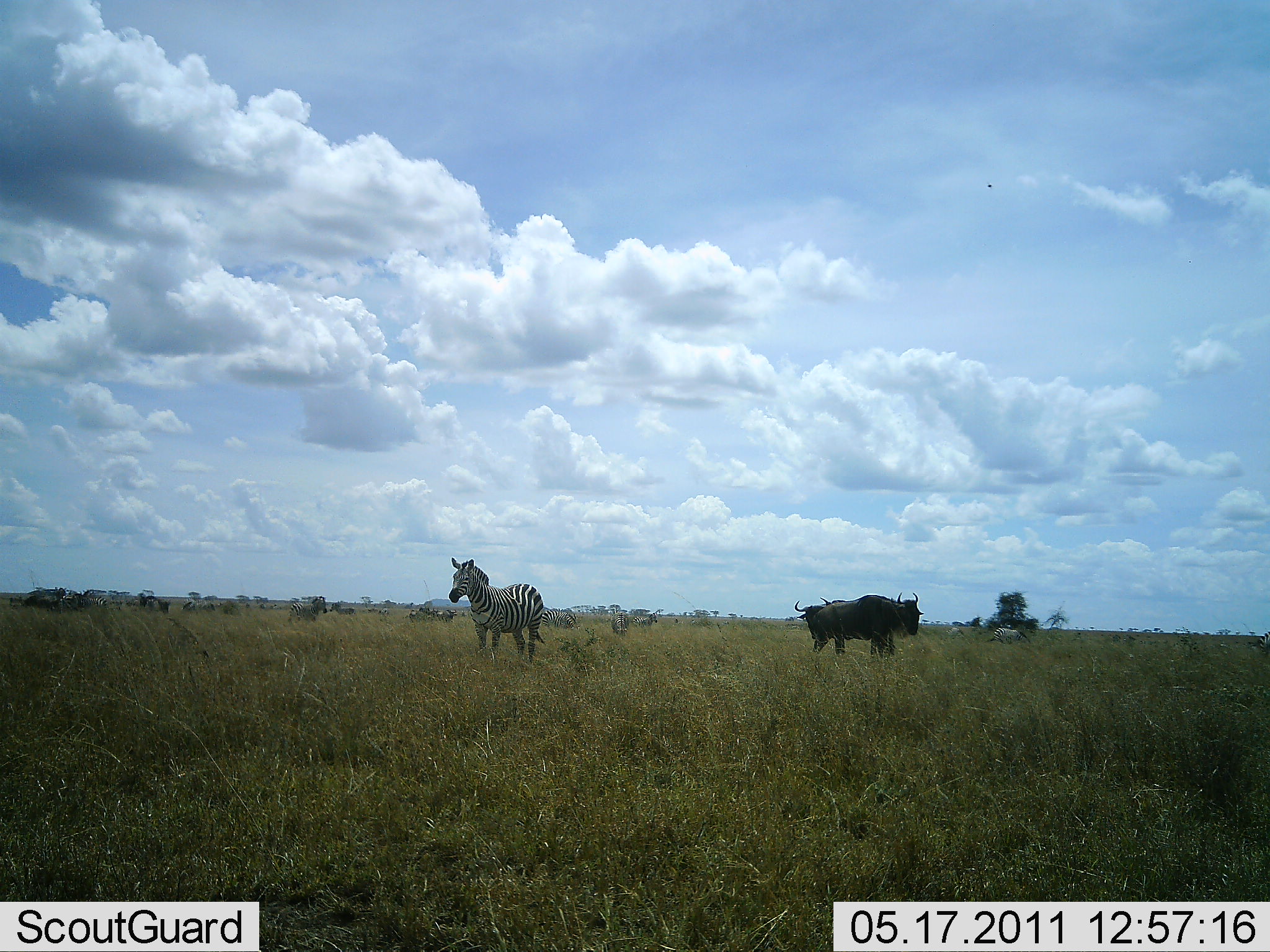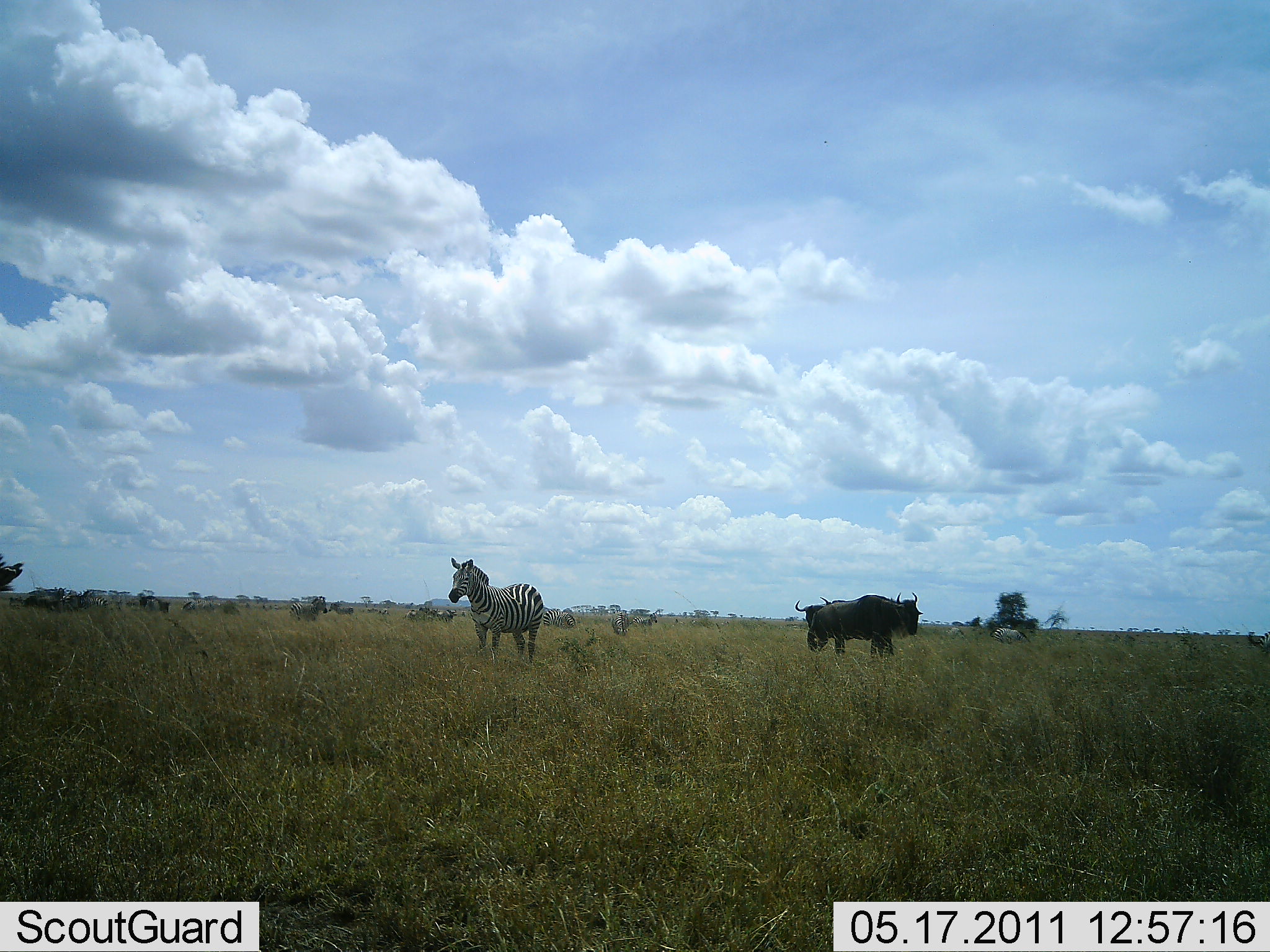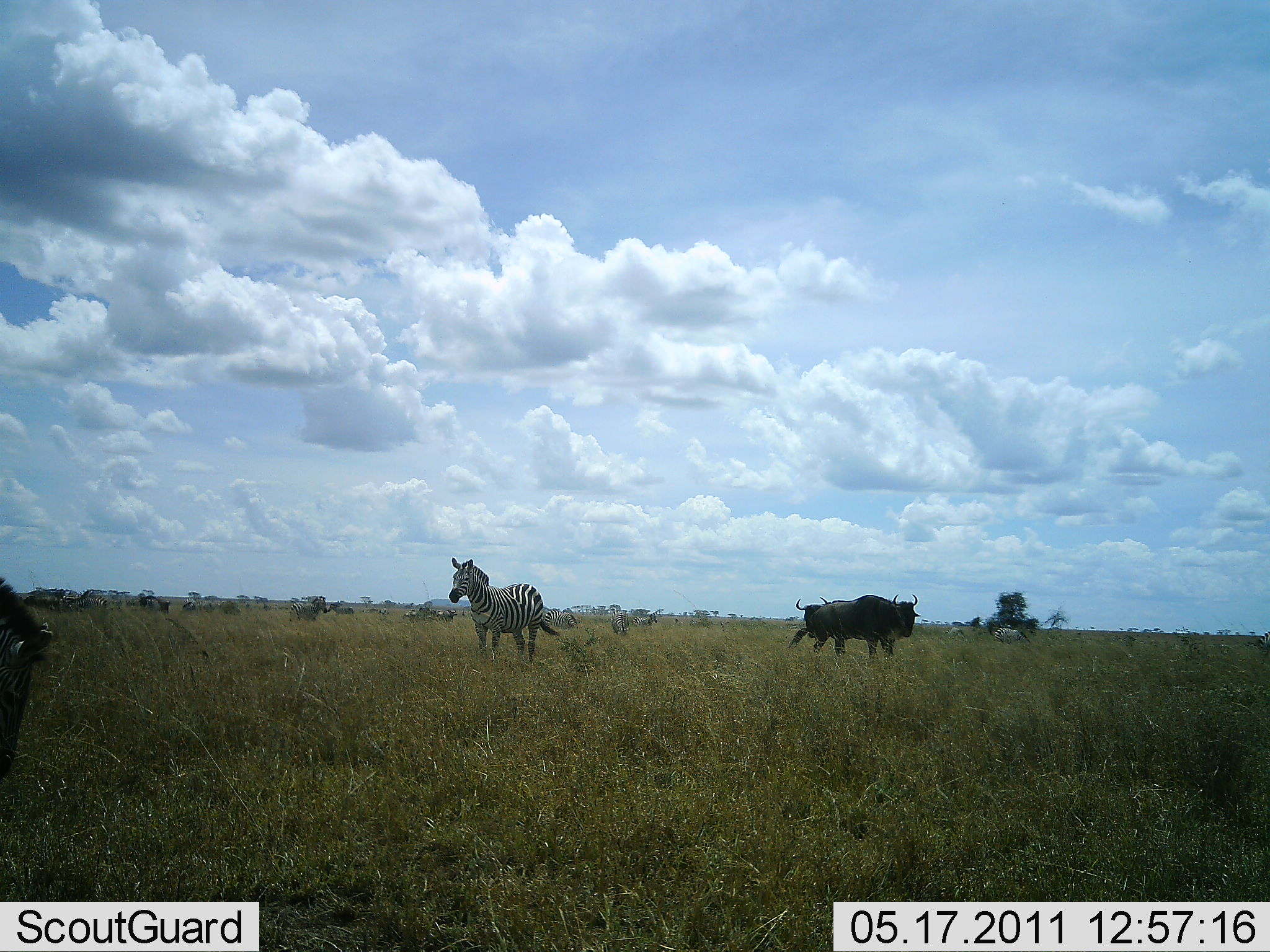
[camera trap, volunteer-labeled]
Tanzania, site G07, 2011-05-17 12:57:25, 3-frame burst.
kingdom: Animalia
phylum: Chordata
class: Mammalia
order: Artiodactyla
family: Bovidae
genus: Connochaetes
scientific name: Connochaetes taurinus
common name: blue wildebeest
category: wildebeest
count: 2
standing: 85%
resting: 8%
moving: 15%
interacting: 0%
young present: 0%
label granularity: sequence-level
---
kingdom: Animalia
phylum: Chordata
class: Mammalia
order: Perissodactyla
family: Equidae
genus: Equus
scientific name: Equus quagga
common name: plains zebra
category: zebra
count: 2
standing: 93%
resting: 7%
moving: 7%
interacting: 0%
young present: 0%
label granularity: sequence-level